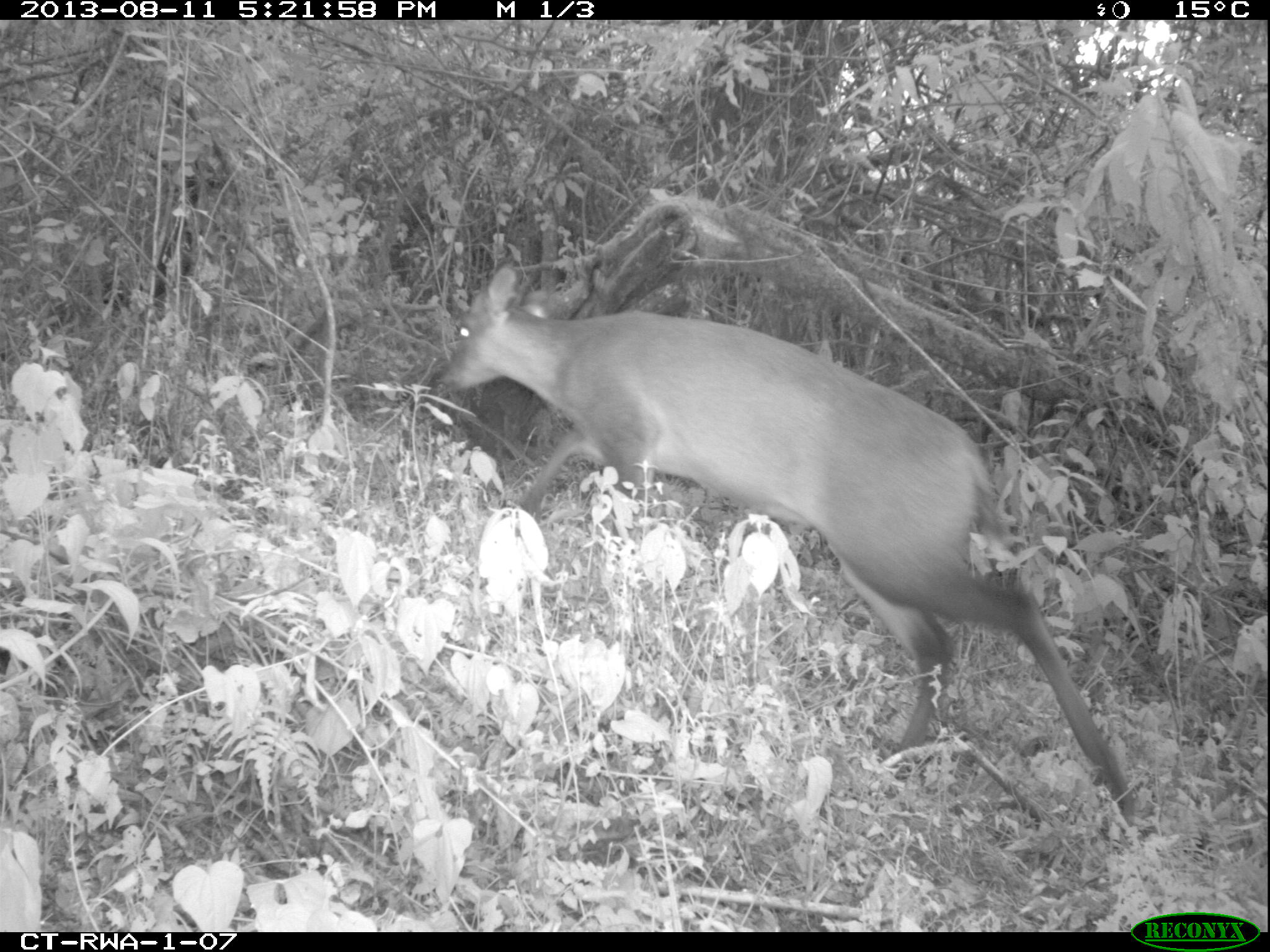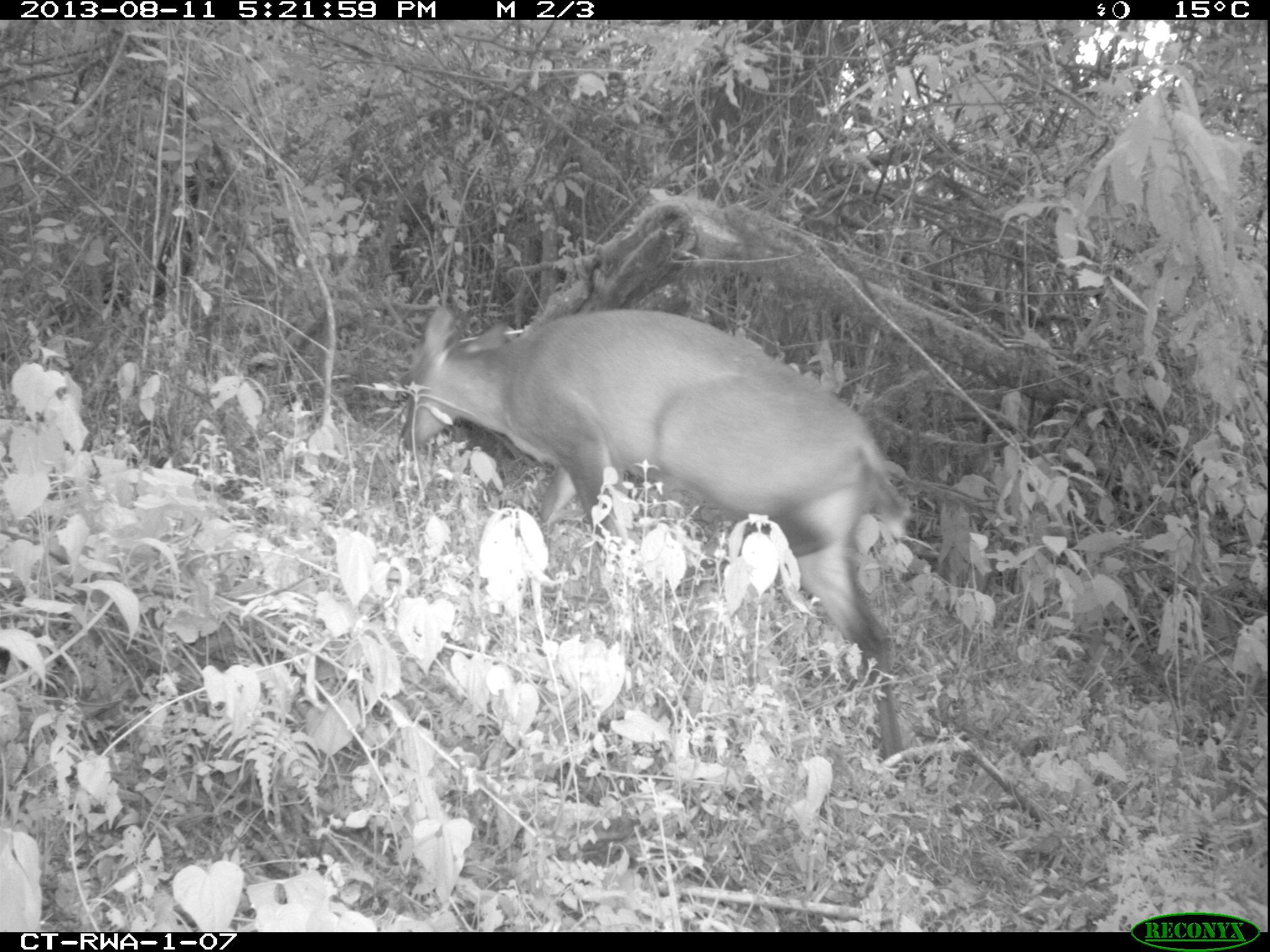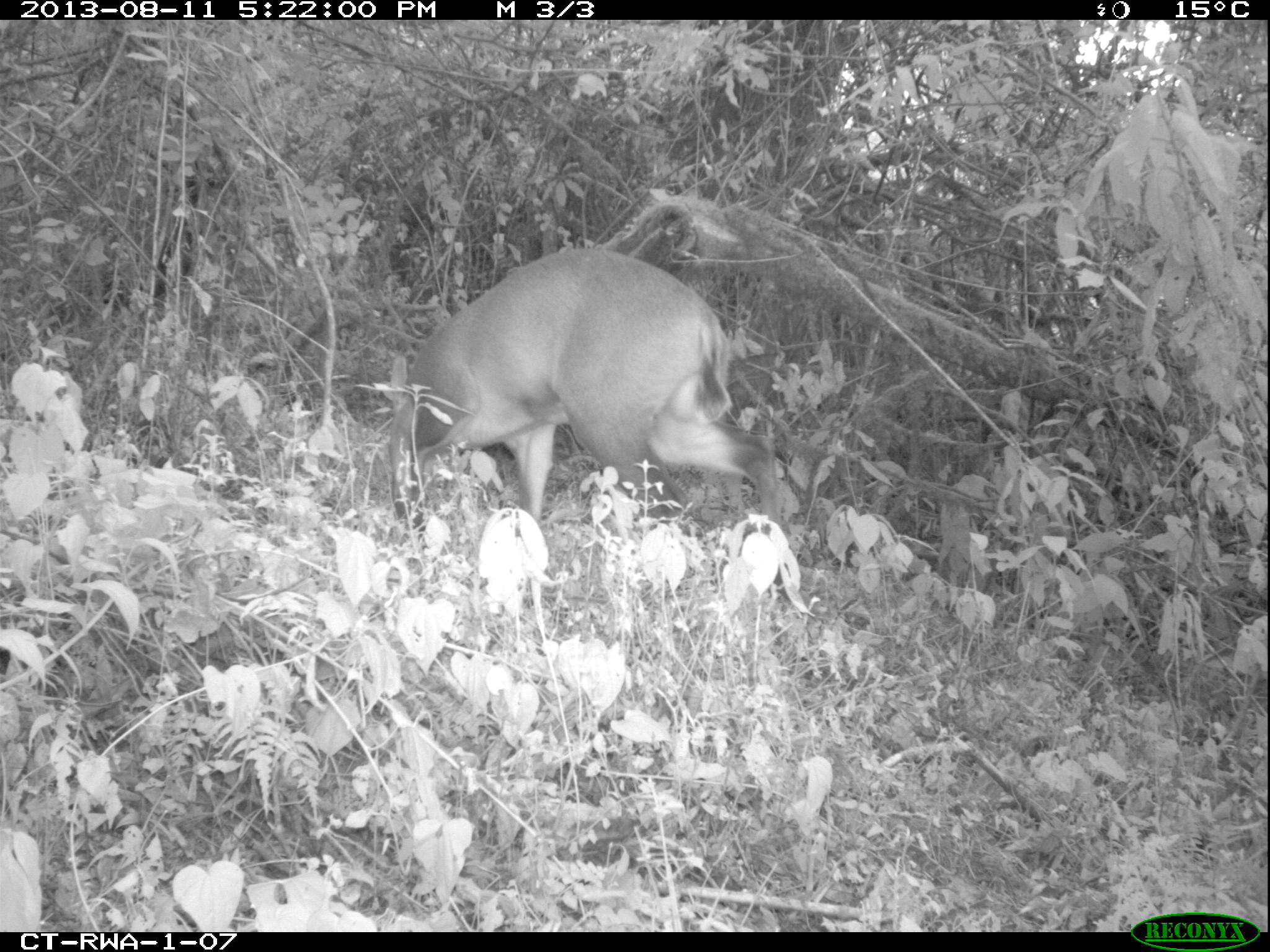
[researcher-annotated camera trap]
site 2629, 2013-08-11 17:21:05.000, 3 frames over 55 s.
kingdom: Animalia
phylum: Chordata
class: Mammalia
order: Artiodactyla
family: Bovidae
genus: Cephalophus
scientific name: Cephalophus nigrifrons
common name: black-fronted duiker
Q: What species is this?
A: Cephalophus nigrifrons (black-fronted duiker).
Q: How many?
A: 1.